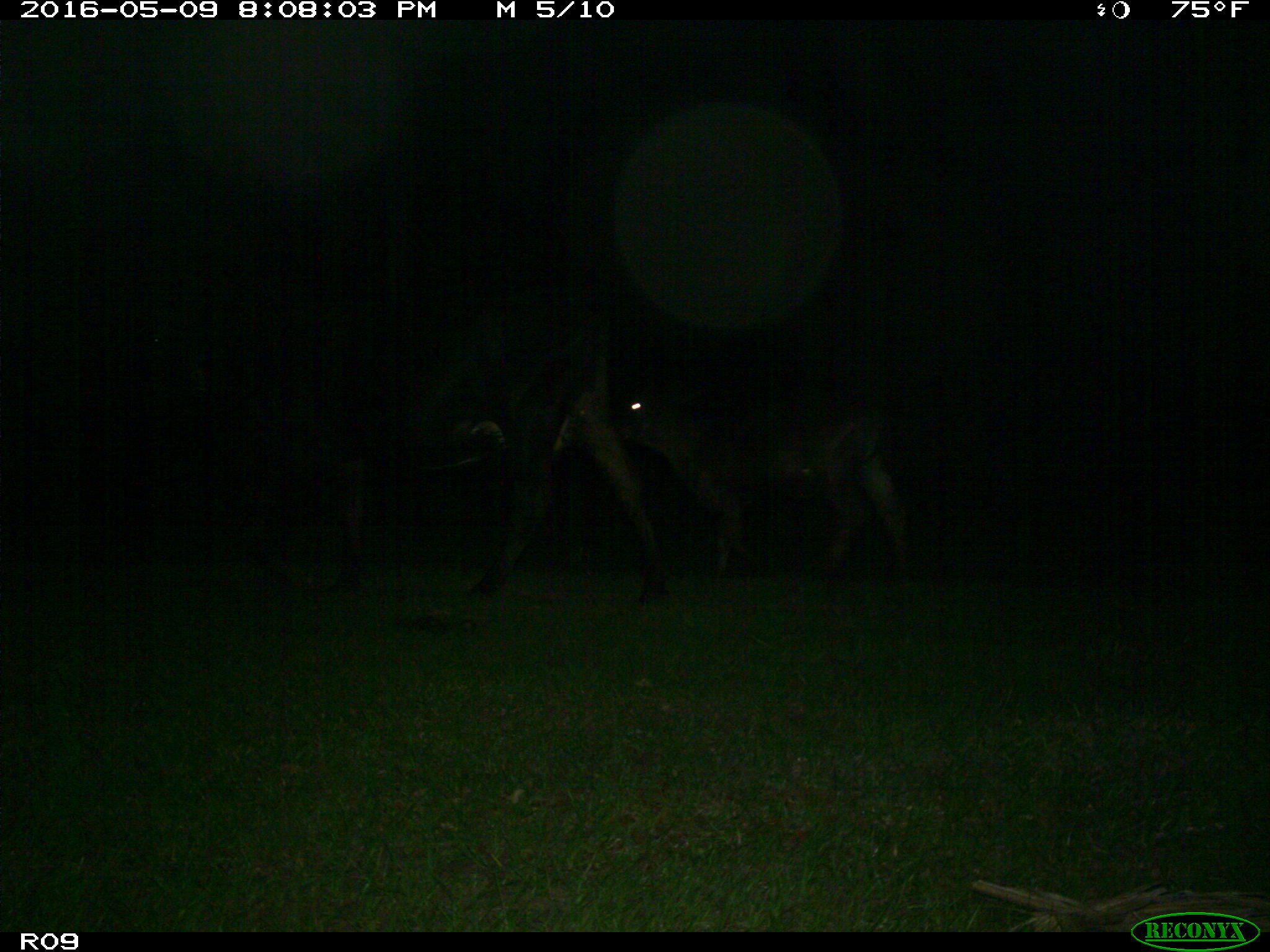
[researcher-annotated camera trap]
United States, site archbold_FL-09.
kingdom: Animalia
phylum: Chordata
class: Mammalia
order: Artiodactyla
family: Bovidae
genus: Bos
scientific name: Bos taurus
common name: domestic cow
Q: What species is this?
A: Bos taurus (domestic cow).